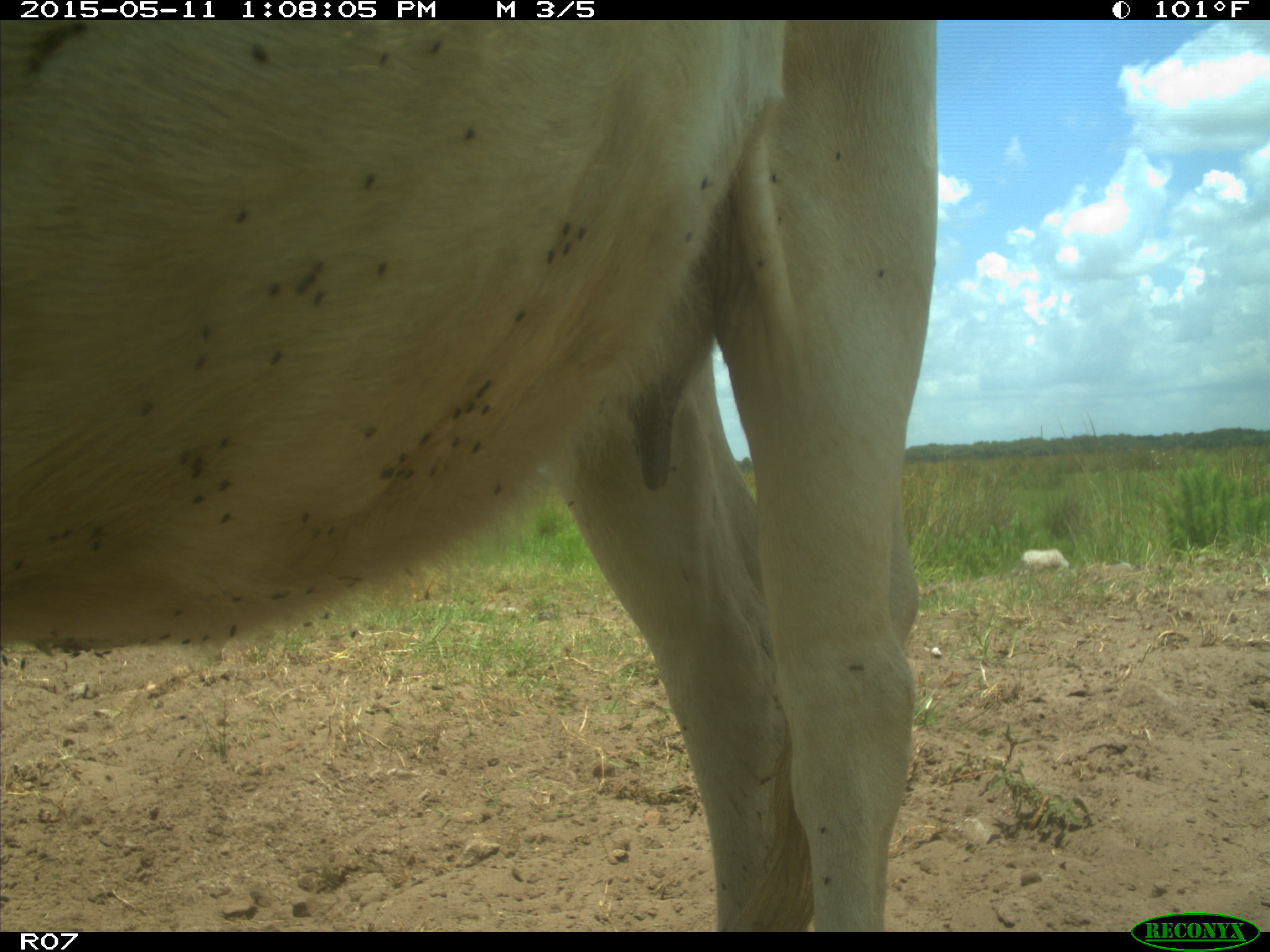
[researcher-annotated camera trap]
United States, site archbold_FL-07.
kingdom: Animalia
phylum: Chordata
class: Mammalia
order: Artiodactyla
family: Bovidae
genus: Bos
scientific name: Bos taurus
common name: domestic cow